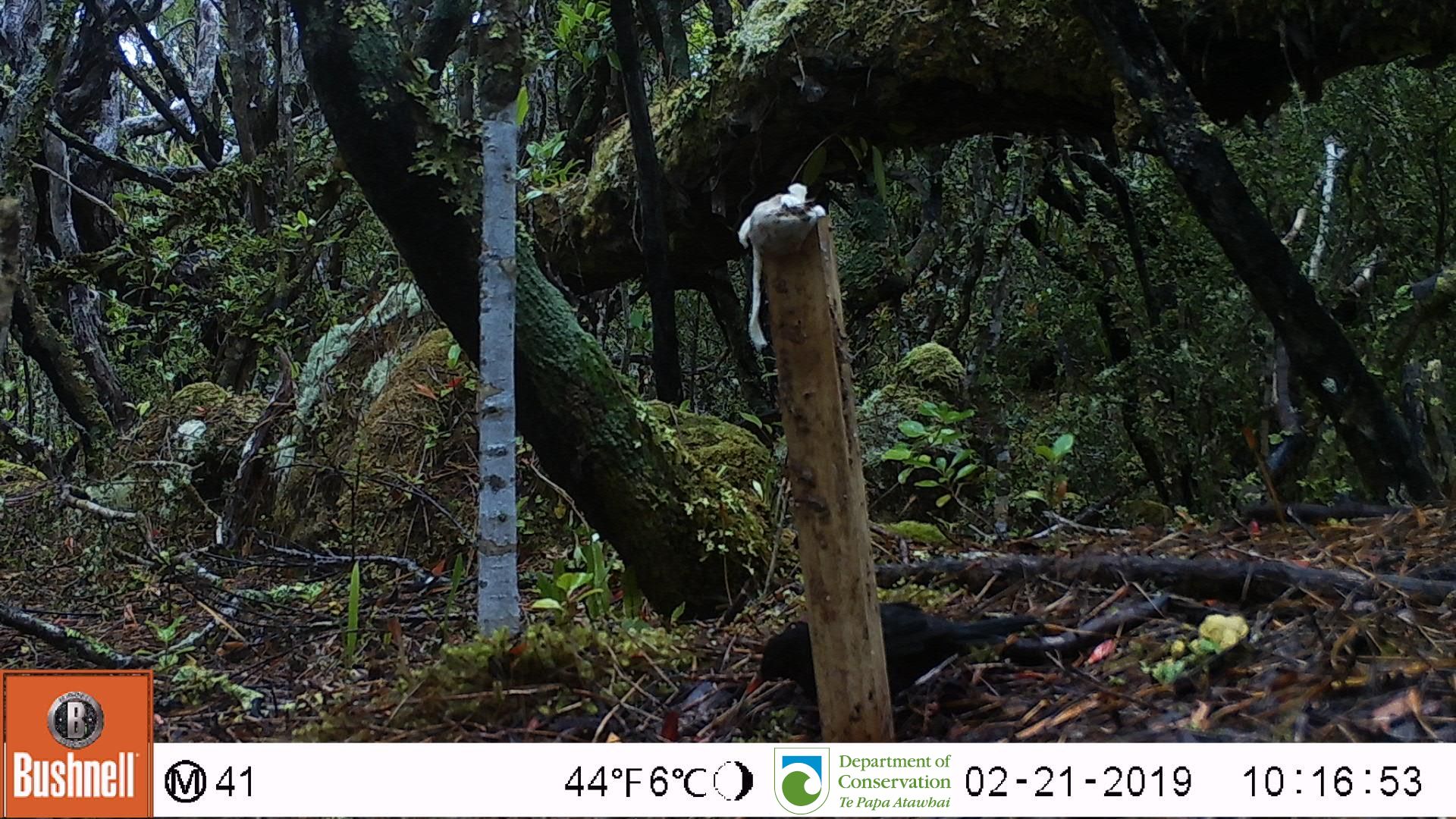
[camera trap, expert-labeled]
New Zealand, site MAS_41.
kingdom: Animalia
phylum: Chordata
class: Aves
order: Passeriformes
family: Turdidae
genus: Turdus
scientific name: Turdus merula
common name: eurasian blackbird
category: blackbird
Blackbird (eurasian blackbird) (Turdus merula).